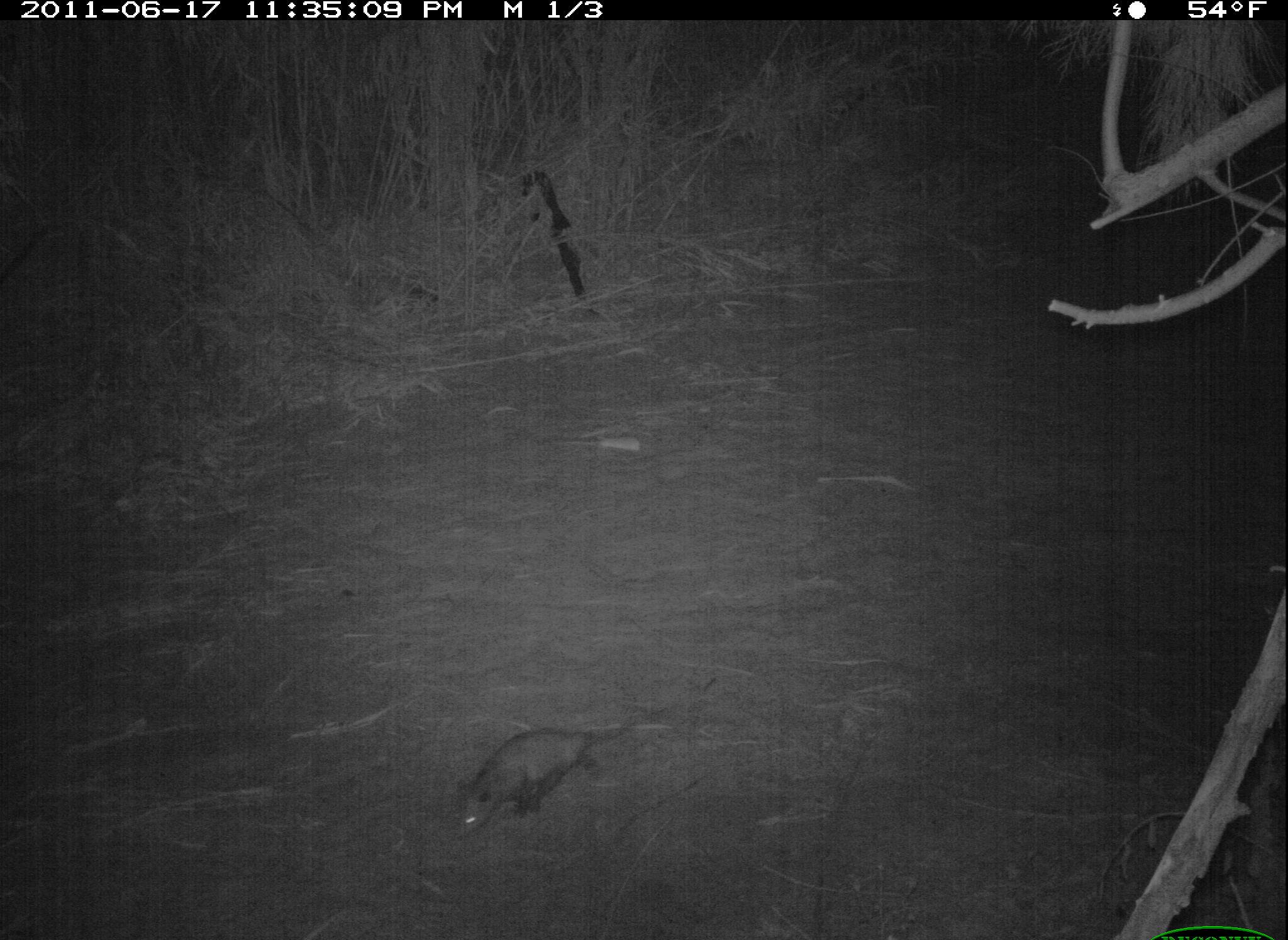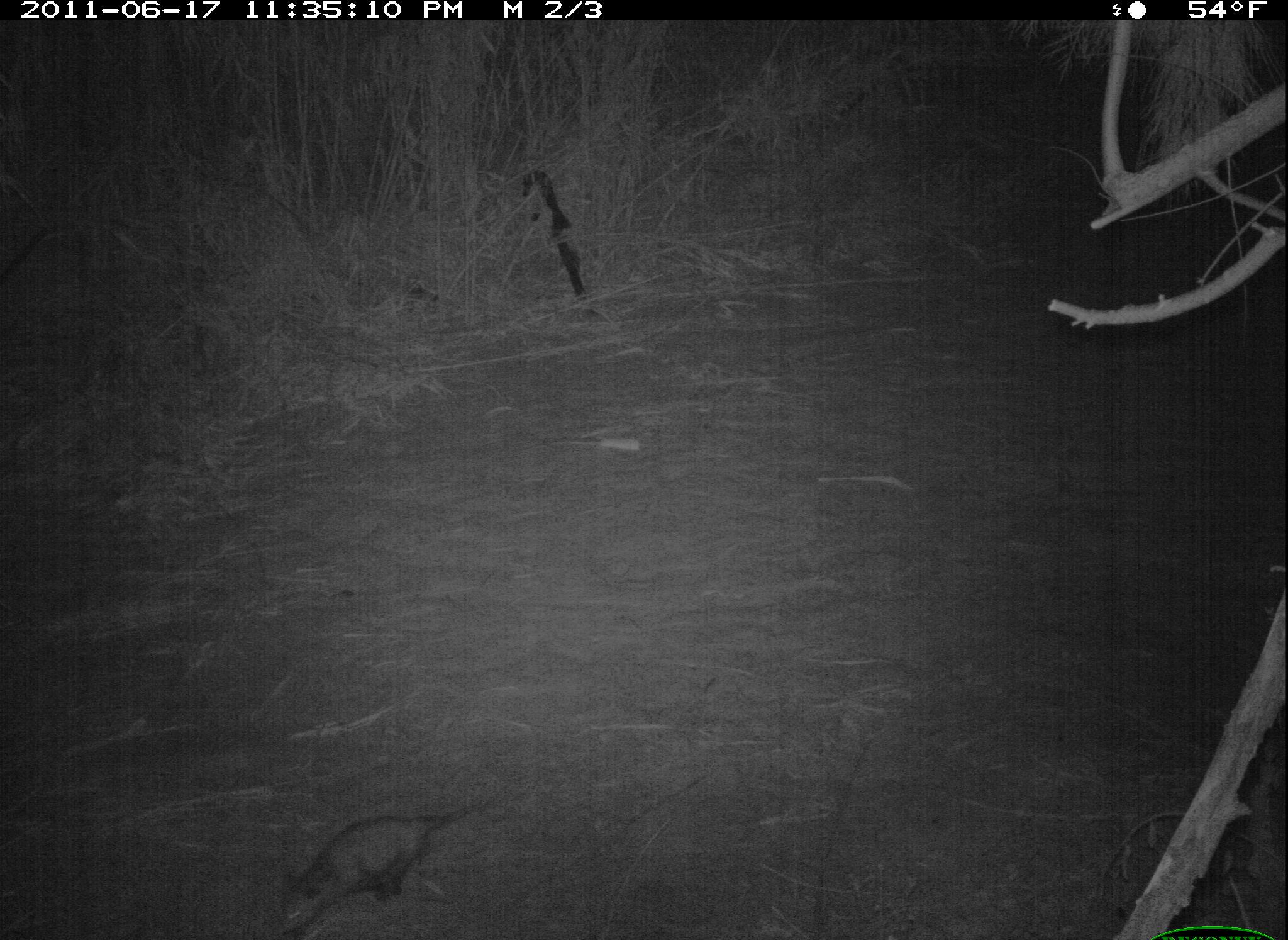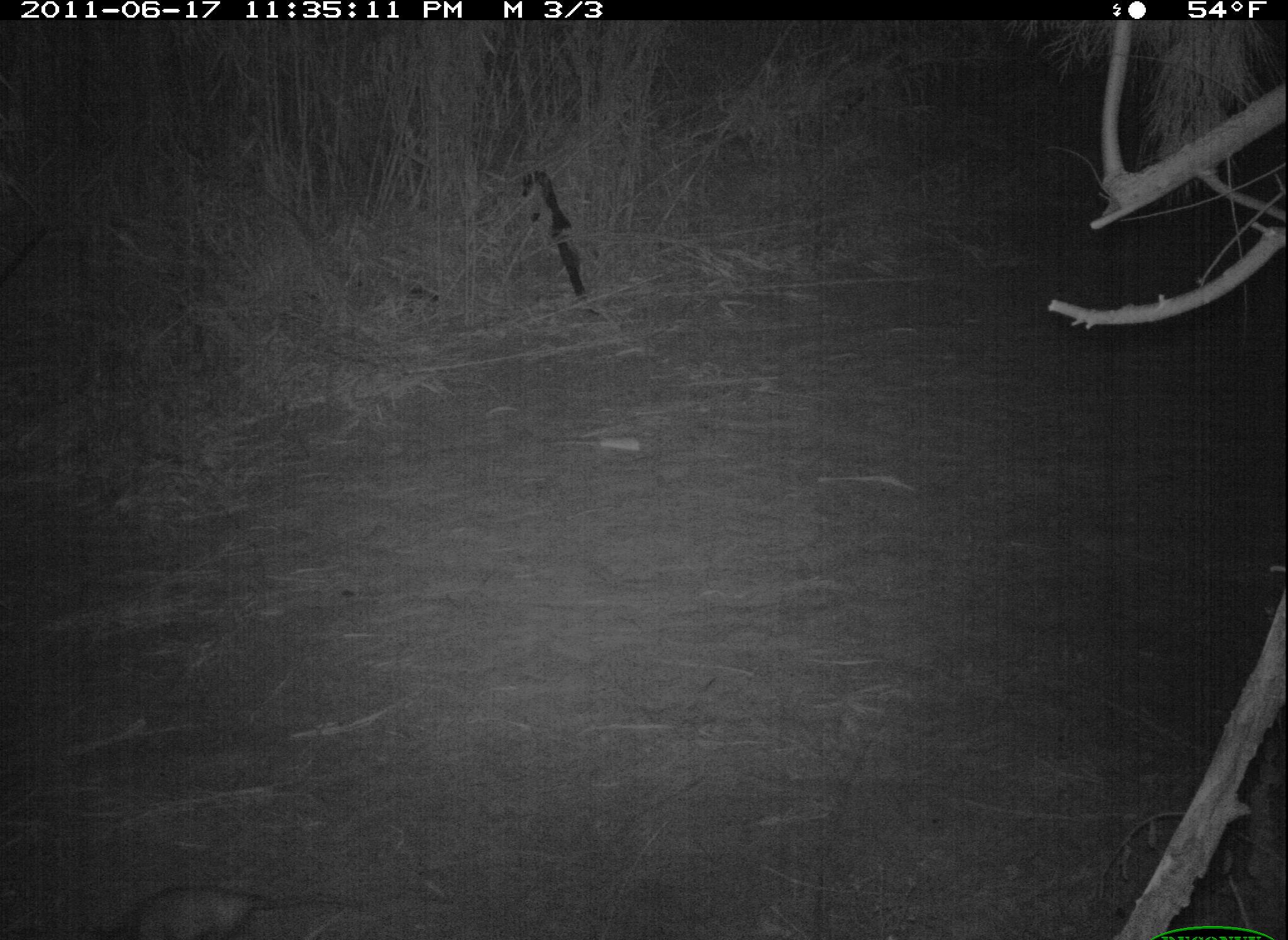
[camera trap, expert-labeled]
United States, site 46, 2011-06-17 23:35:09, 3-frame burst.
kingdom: Animalia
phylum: Chordata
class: Mammalia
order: Didelphimorphia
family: Didelphidae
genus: Didelphis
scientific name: Didelphis virginiana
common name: virginia opossum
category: opossum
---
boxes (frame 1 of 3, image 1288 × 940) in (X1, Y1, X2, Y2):
opossum: (440, 712, 650, 847)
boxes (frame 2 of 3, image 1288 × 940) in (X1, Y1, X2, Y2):
opossum: (262, 784, 512, 937)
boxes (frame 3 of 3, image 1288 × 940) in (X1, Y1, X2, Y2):
opossum: (101, 883, 311, 940)